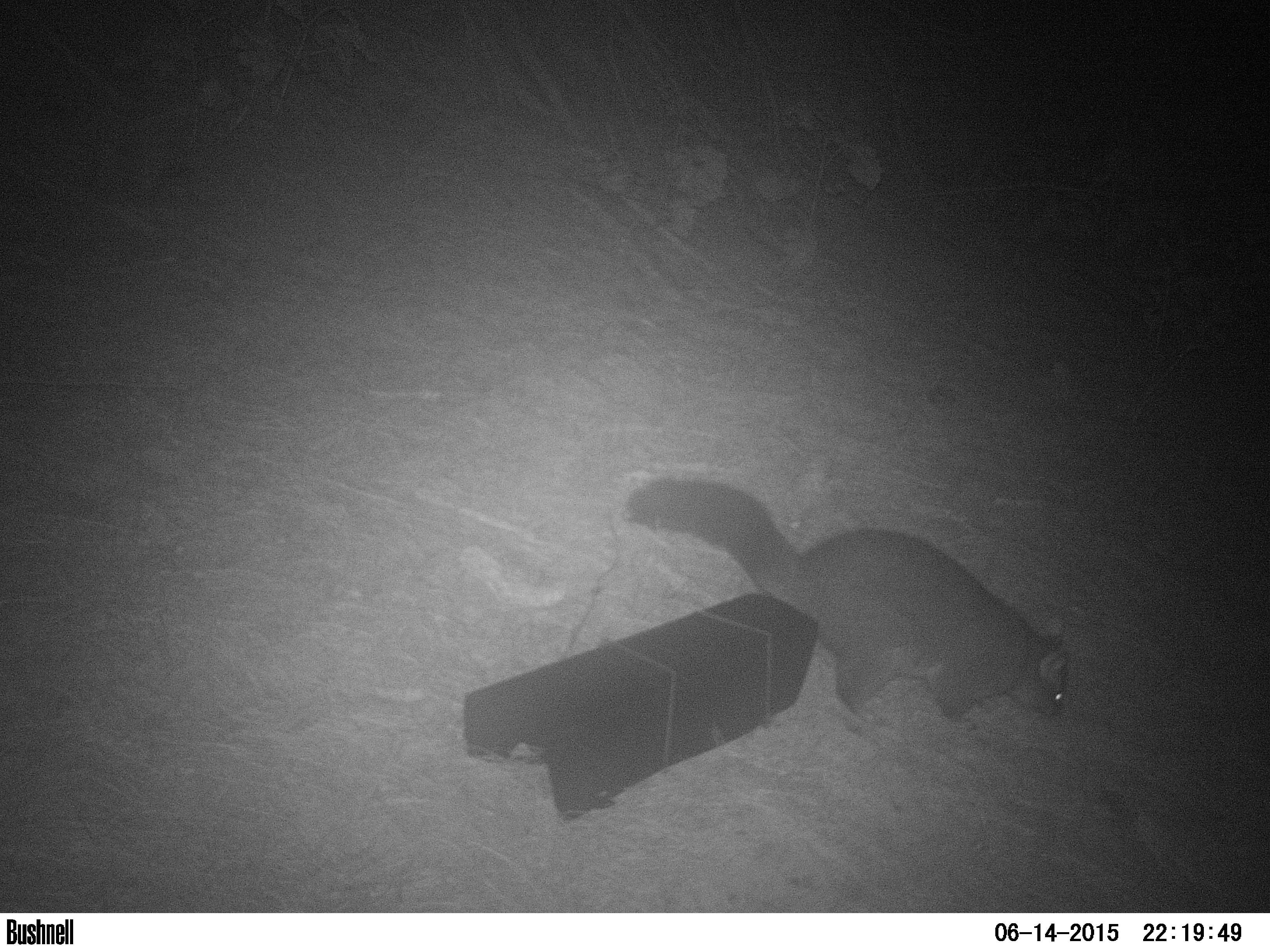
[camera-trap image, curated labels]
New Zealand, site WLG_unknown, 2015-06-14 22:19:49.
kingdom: Animalia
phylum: Chordata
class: Mammalia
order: Diprotodontia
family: Phalangeridae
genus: Trichosurus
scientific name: Trichosurus vulpecula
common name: common brushtail possum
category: possum